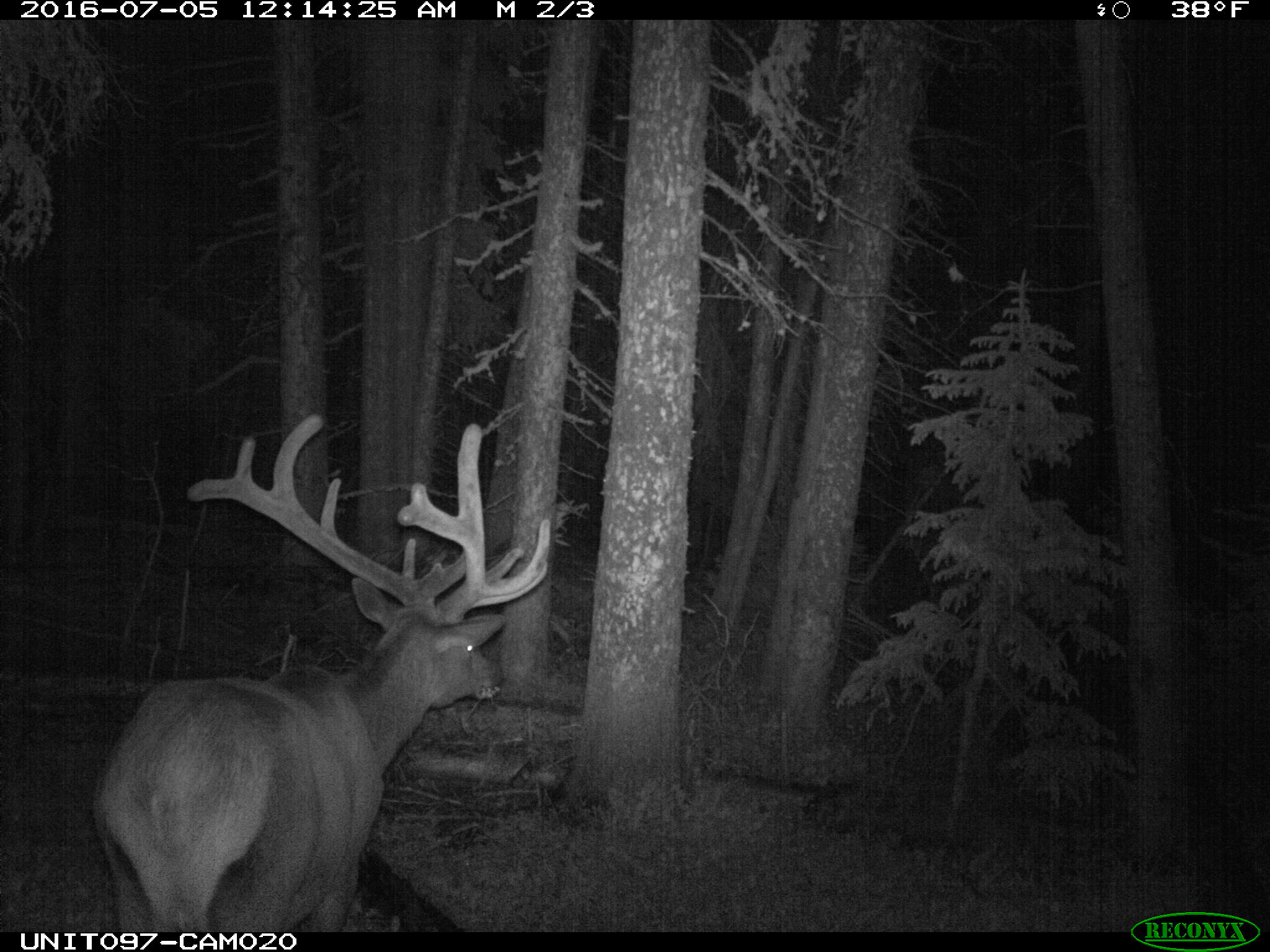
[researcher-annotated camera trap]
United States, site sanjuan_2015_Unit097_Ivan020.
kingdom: Animalia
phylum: Chordata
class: Mammalia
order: Artiodactyla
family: Cervidae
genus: Cervus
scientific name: Cervus elaphus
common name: red deer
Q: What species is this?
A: Cervus elaphus (red deer).